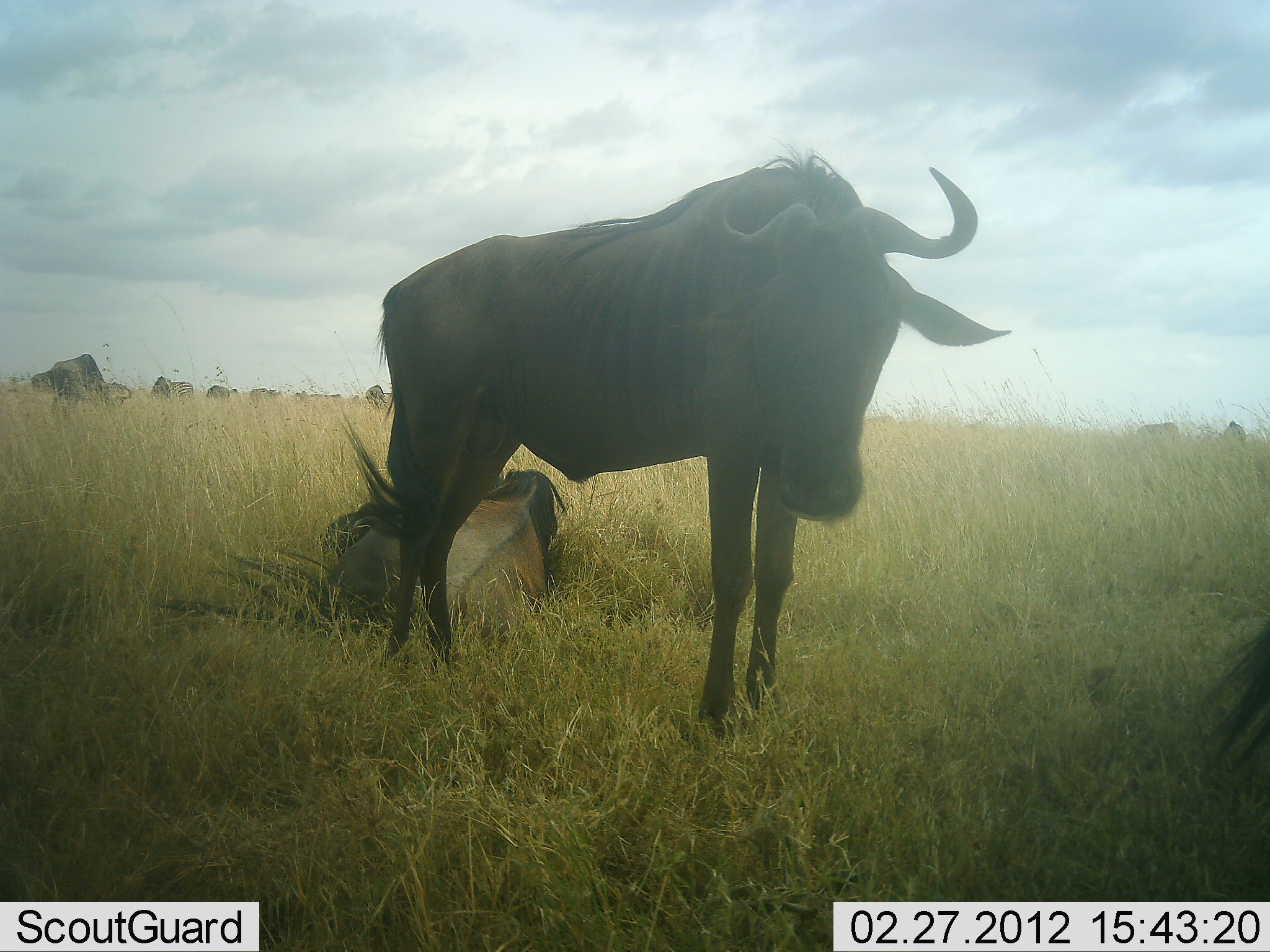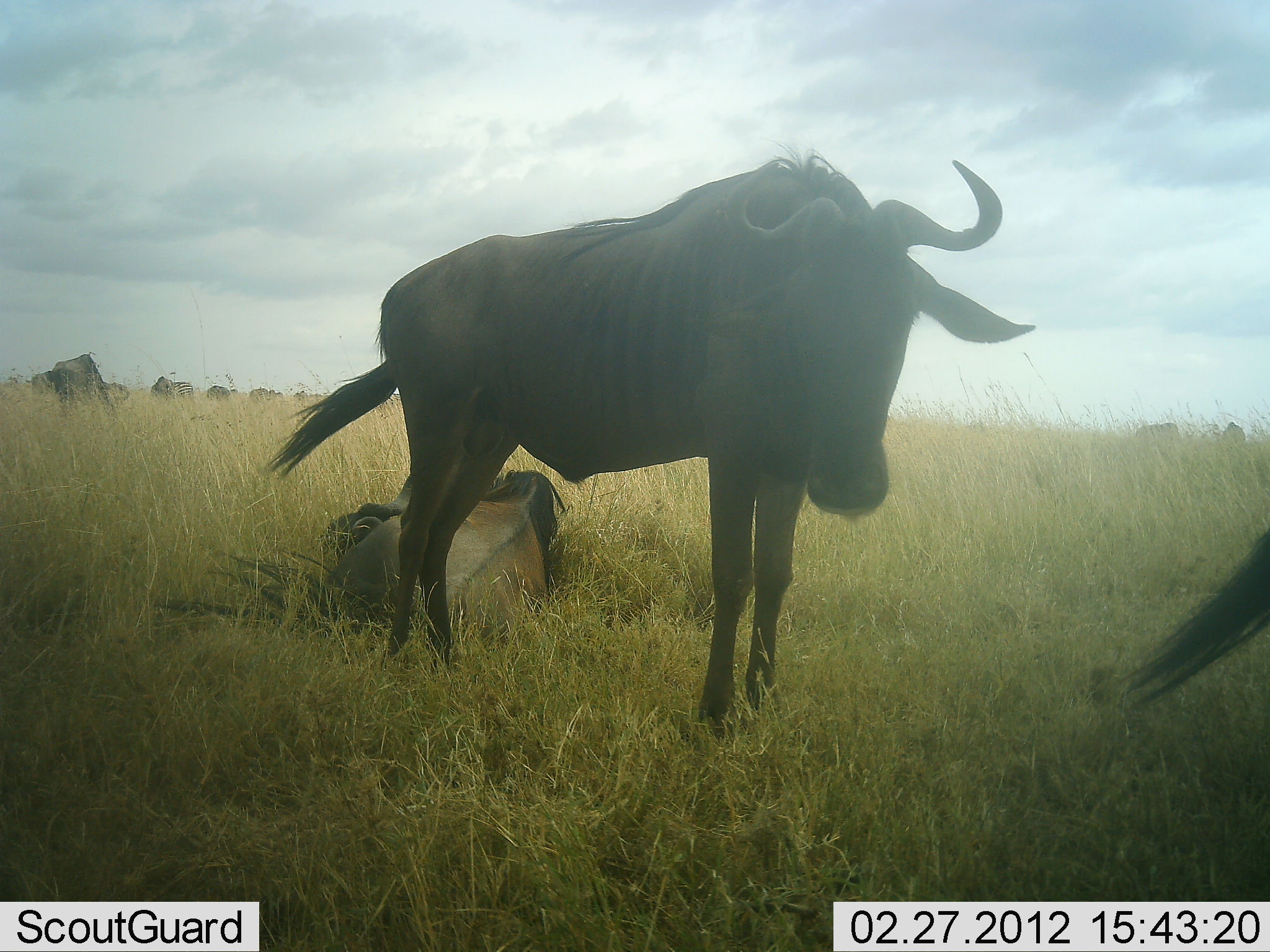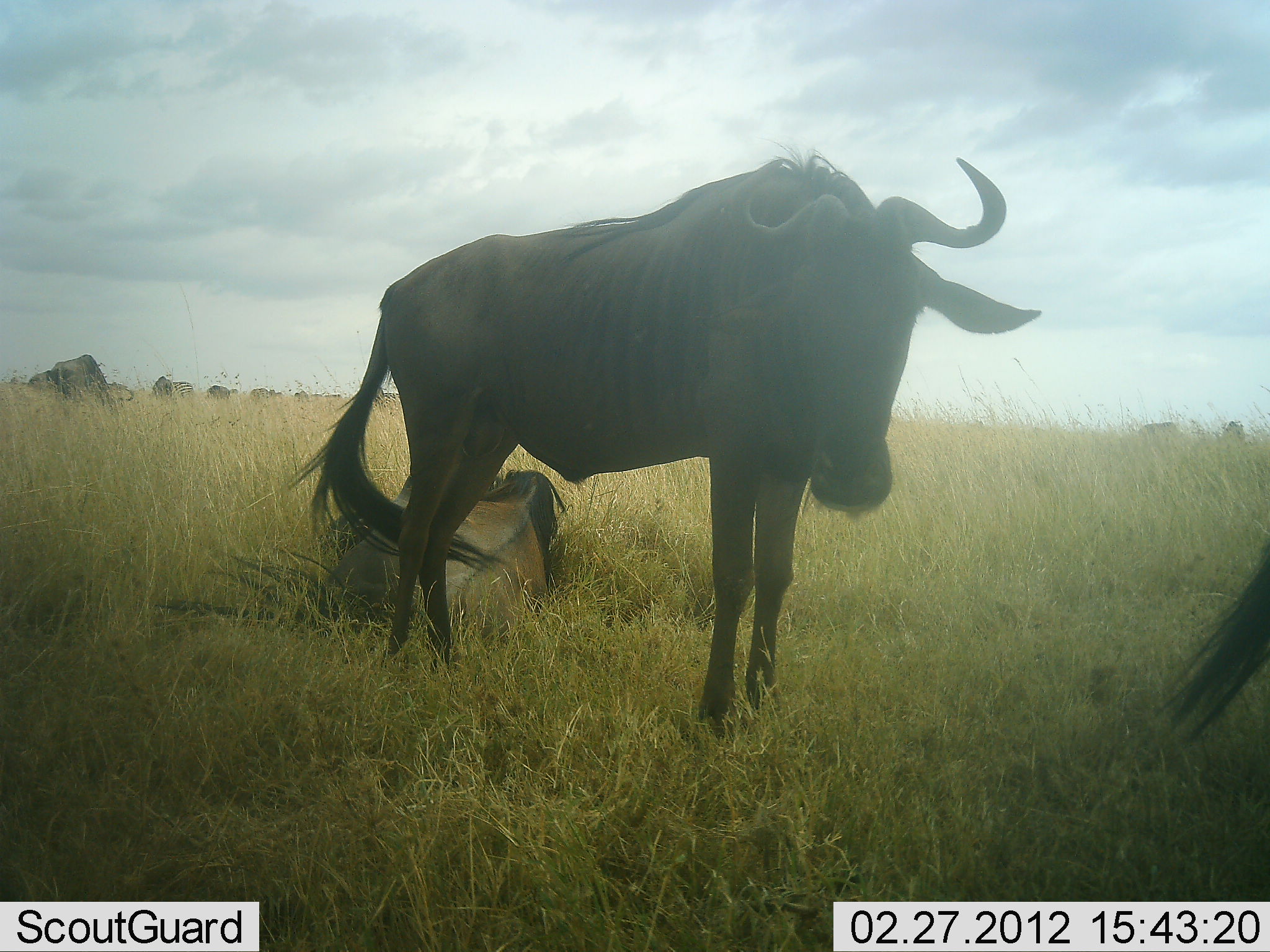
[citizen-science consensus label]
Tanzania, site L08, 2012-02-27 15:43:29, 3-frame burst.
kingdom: Animalia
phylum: Chordata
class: Mammalia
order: Artiodactyla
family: Bovidae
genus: Connochaetes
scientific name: Connochaetes taurinus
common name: blue wildebeest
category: wildebeest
Wildebeest (blue wildebeest) (Connochaetes taurinus), count 10. Behavior (volunteer vote fractions): standing 85%, resting 85%, moving 4%, interacting 0%. Young present (vote fraction): 0%. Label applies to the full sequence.